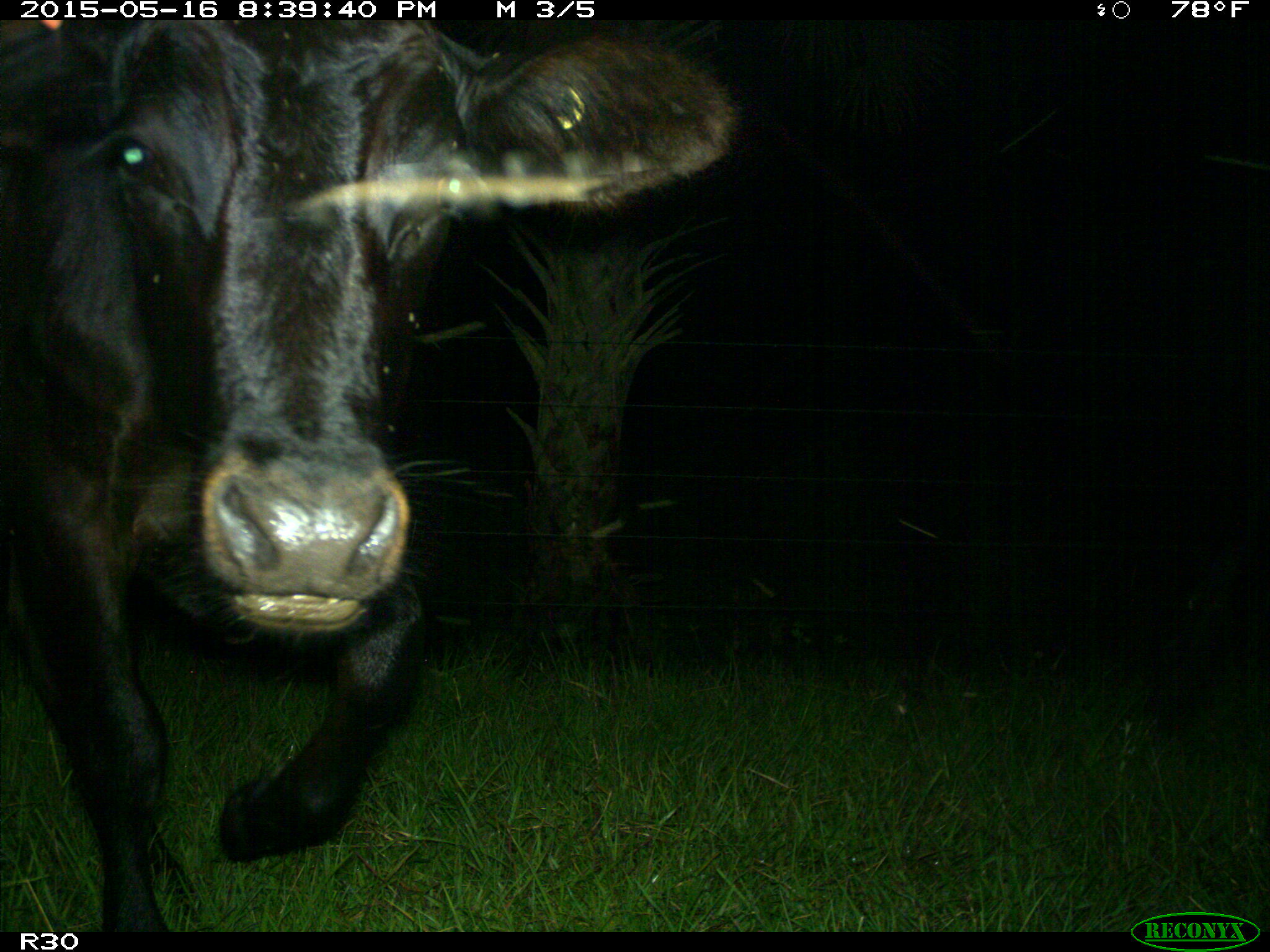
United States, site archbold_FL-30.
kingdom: Animalia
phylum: Chordata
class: Mammalia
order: Artiodactyla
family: Bovidae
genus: Bos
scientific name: Bos taurus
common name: domestic cow